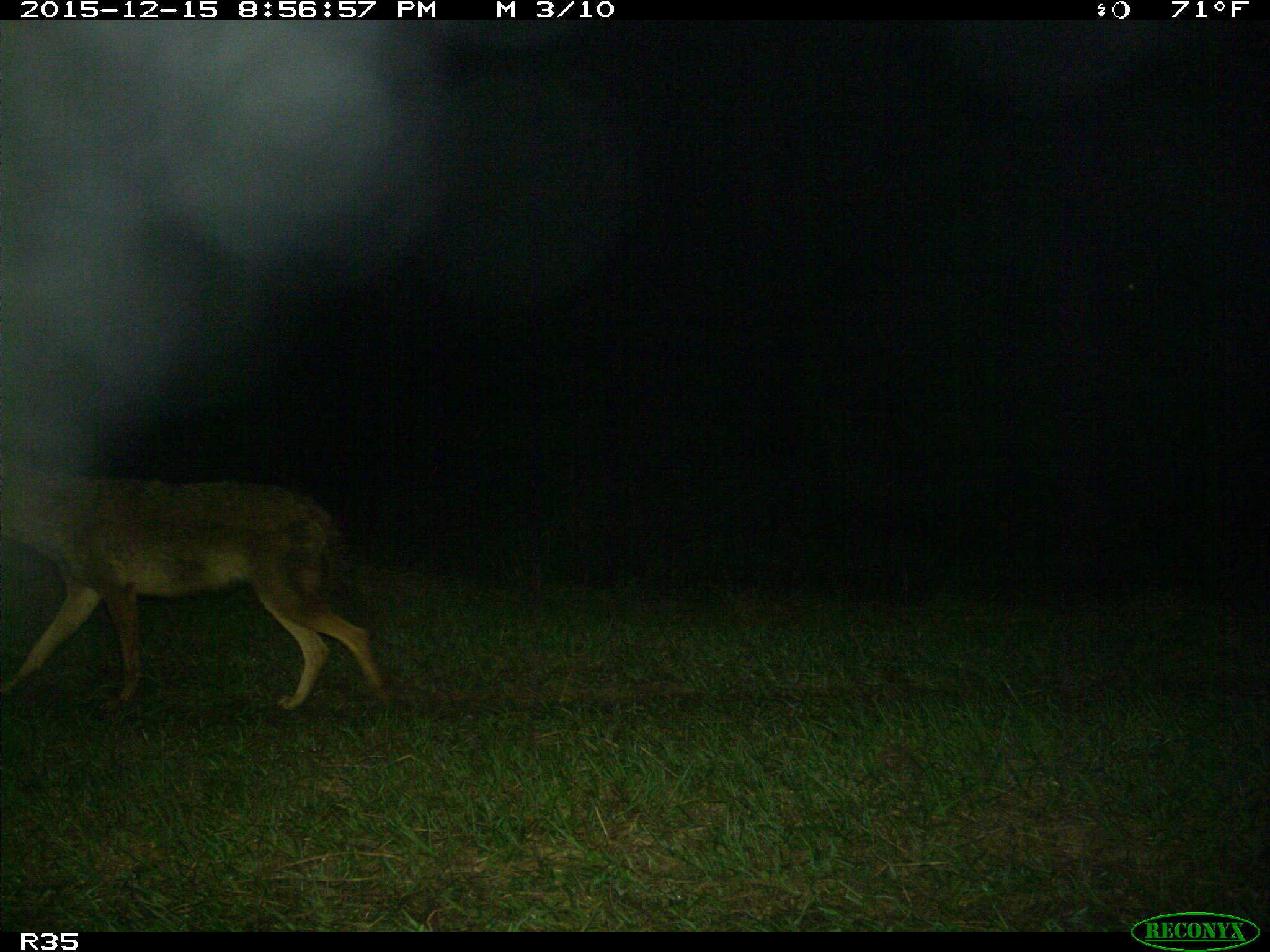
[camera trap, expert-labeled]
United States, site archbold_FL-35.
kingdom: Animalia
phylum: Chordata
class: Mammalia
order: Carnivora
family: Canidae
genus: Canis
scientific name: Canis latrans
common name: coyote